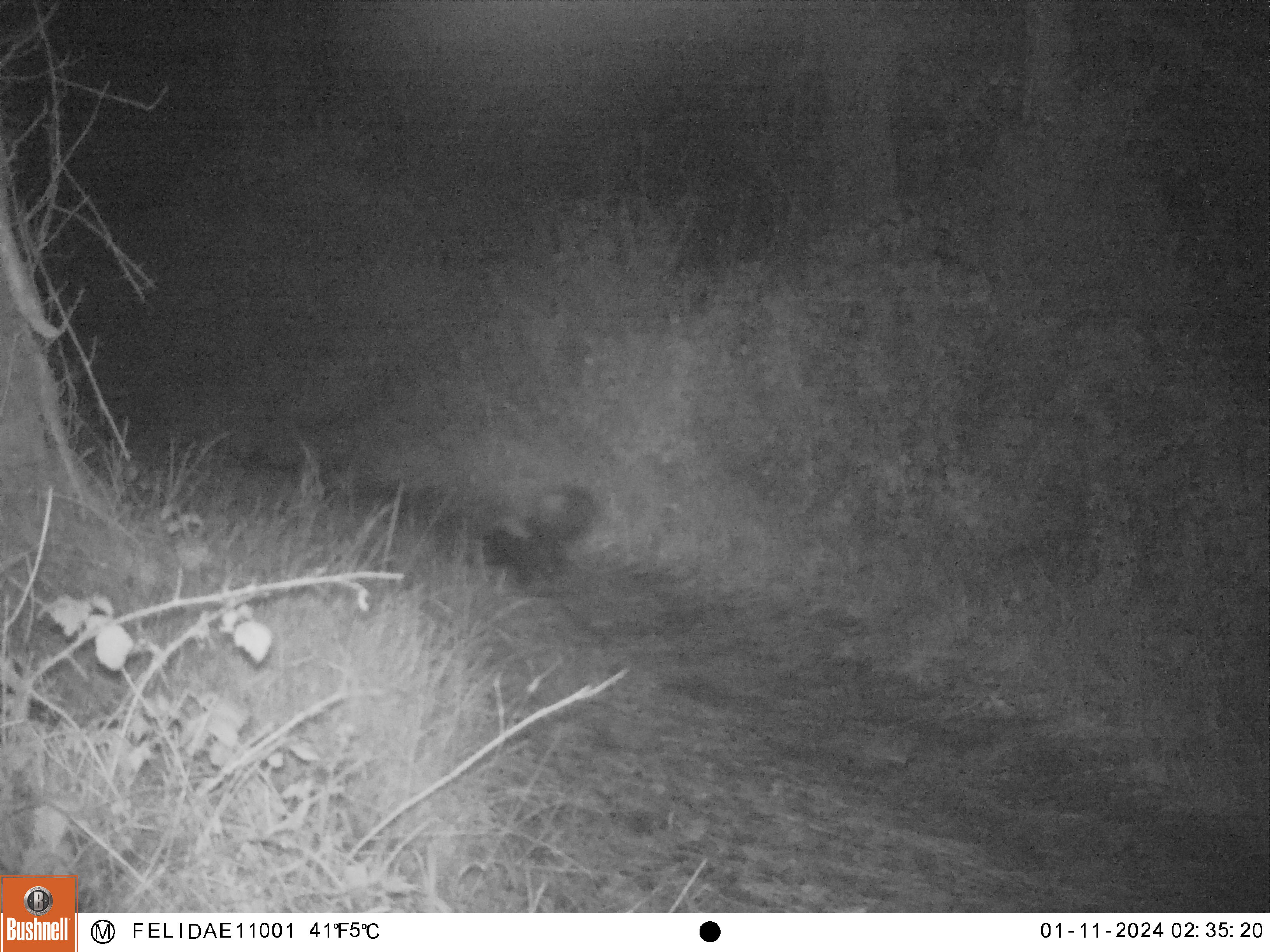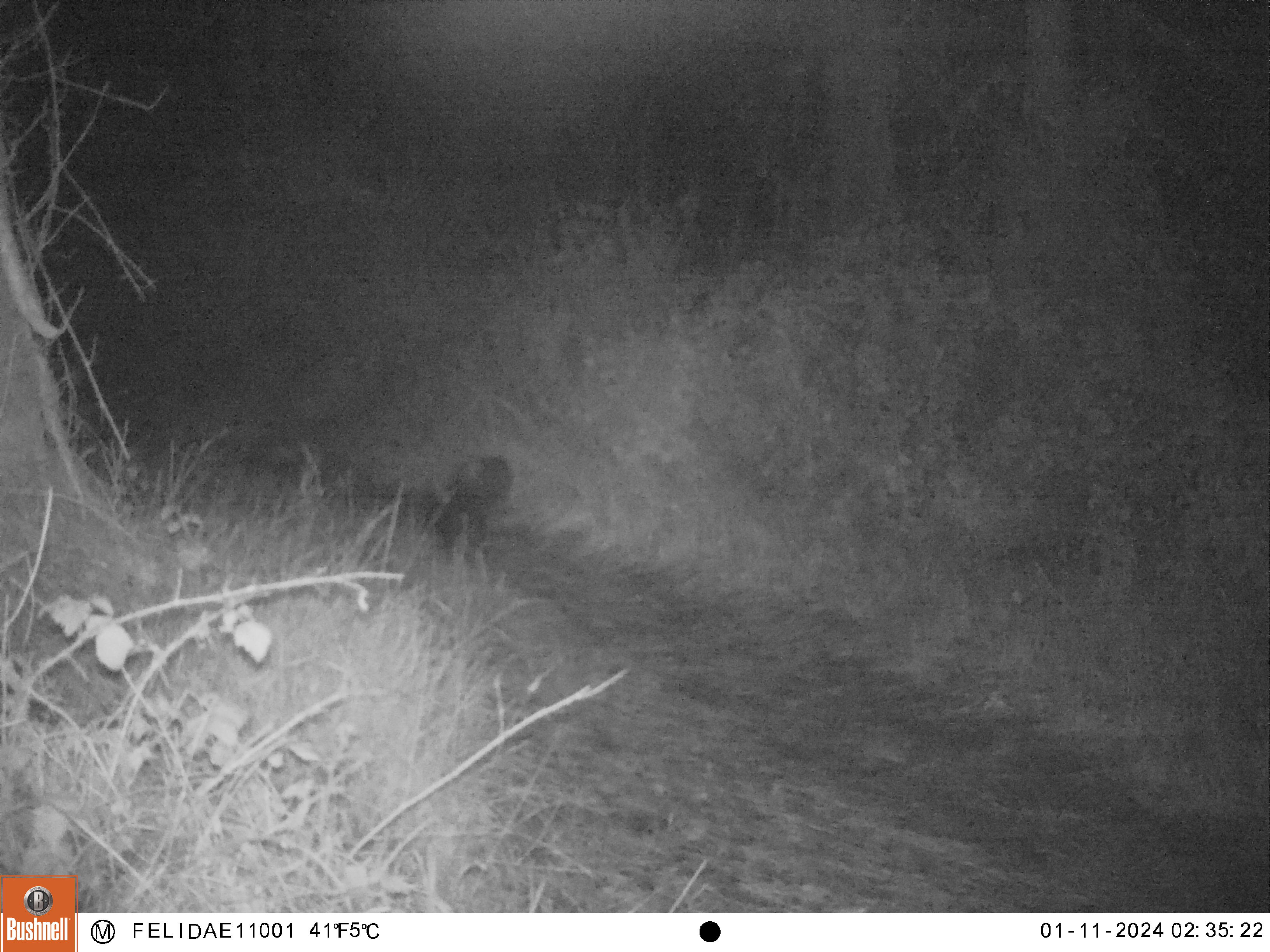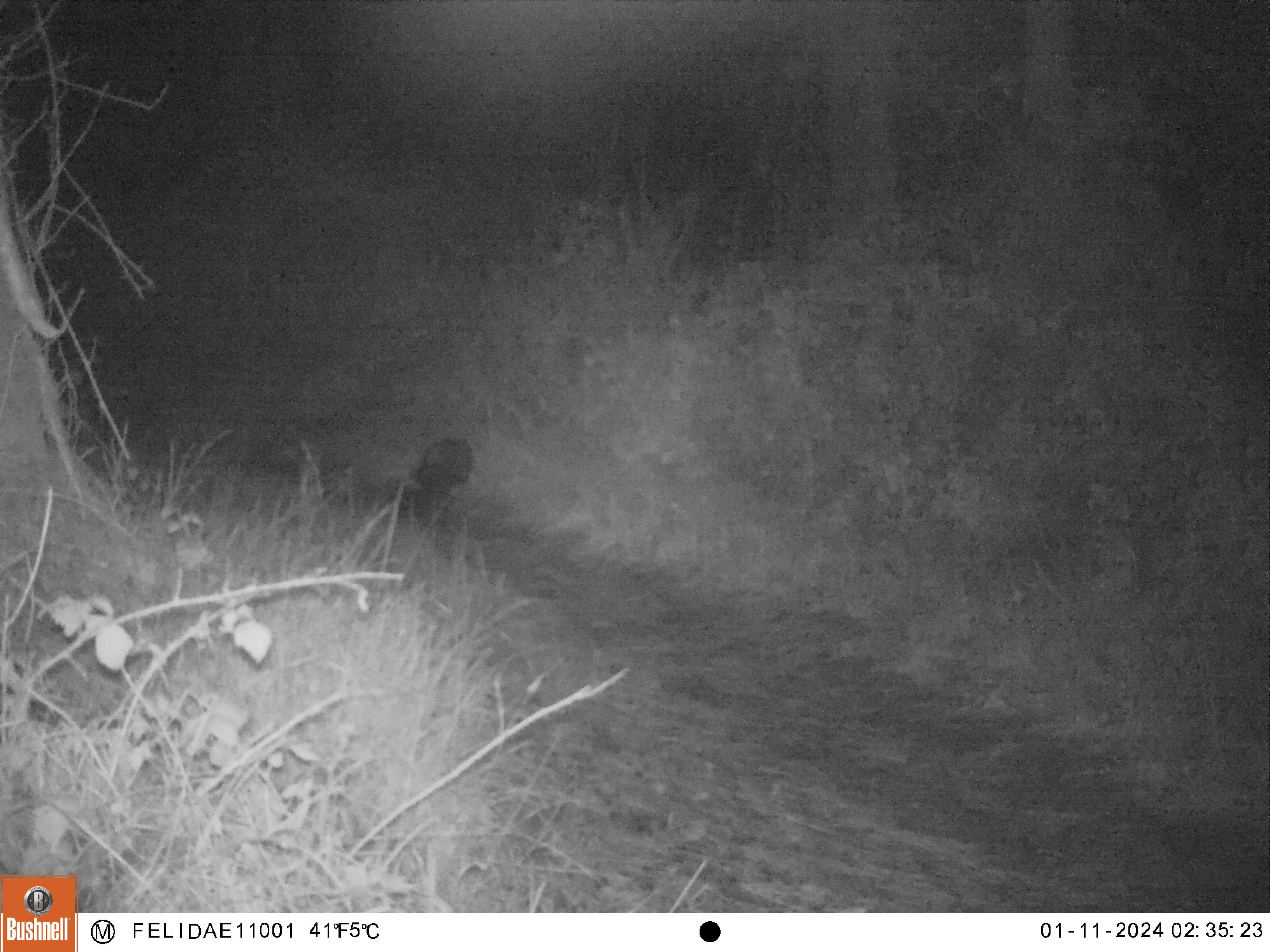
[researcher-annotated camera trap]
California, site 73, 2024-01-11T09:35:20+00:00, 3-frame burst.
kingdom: Animalia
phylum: Chordata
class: Mammalia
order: Carnivora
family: Mephitidae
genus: Mephitis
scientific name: Mephitis mephitis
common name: striped skunk